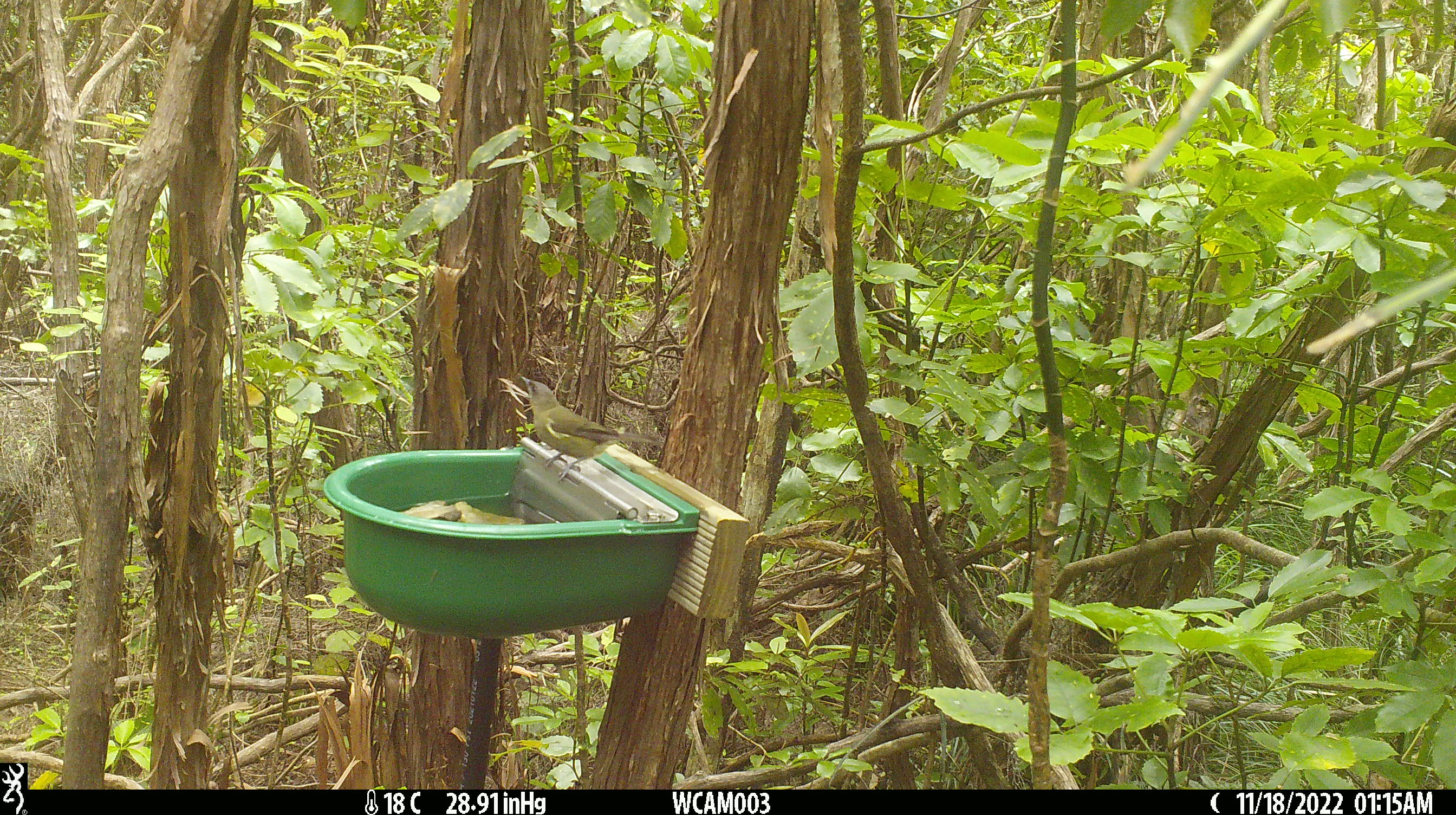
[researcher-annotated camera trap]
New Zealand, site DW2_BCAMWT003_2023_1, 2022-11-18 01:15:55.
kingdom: Animalia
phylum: Chordata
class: Aves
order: Passeriformes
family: Meliphagidae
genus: Anthornis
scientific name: Anthornis melanura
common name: new zealand bellbird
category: bellbird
Bellbird (new zealand bellbird) (Anthornis melanura).